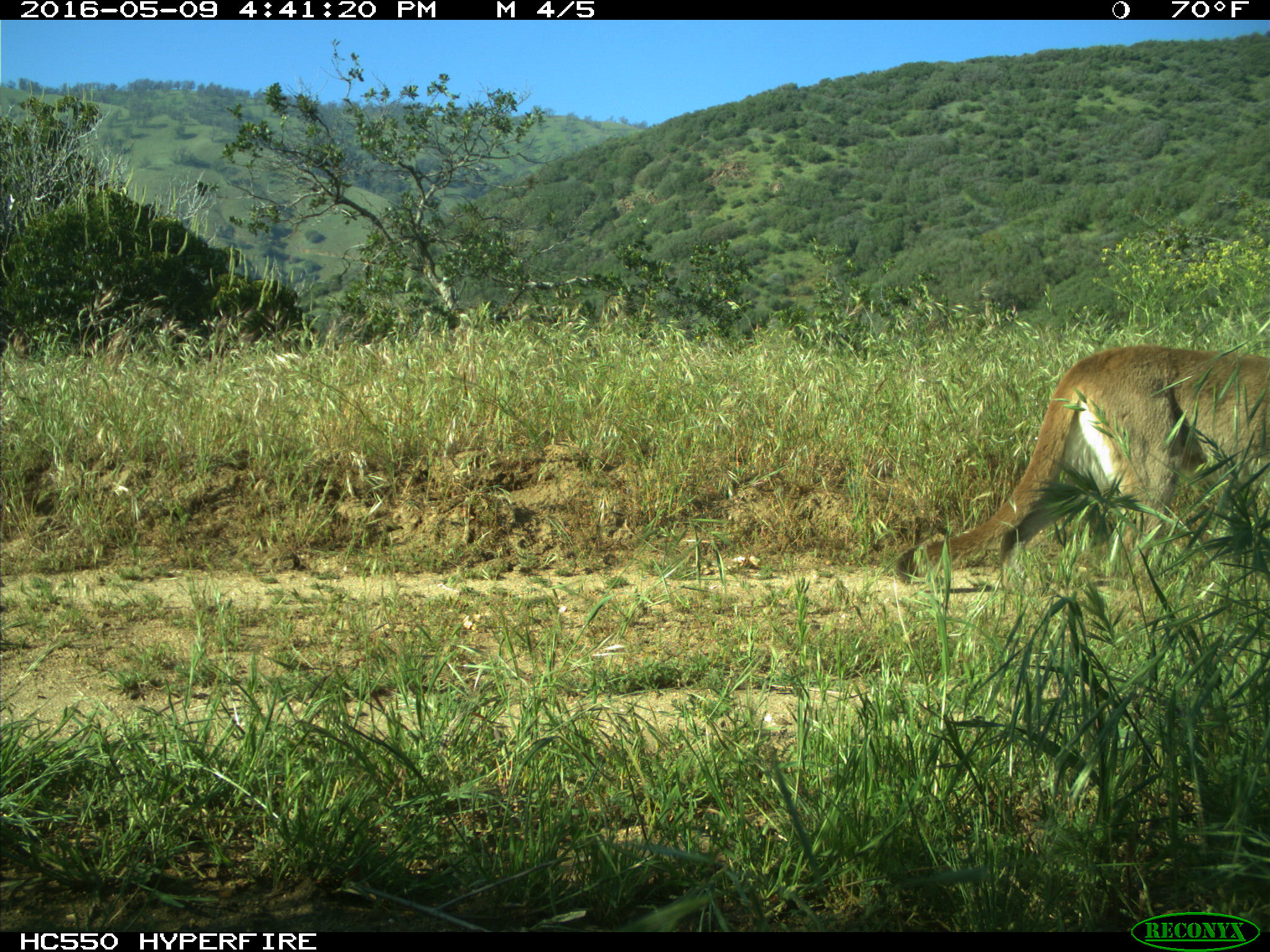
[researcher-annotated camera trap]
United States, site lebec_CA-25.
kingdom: Animalia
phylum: Chordata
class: Mammalia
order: Carnivora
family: Felidae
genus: Puma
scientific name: Puma concolor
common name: mountain lion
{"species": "Puma concolor (mountain lion)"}